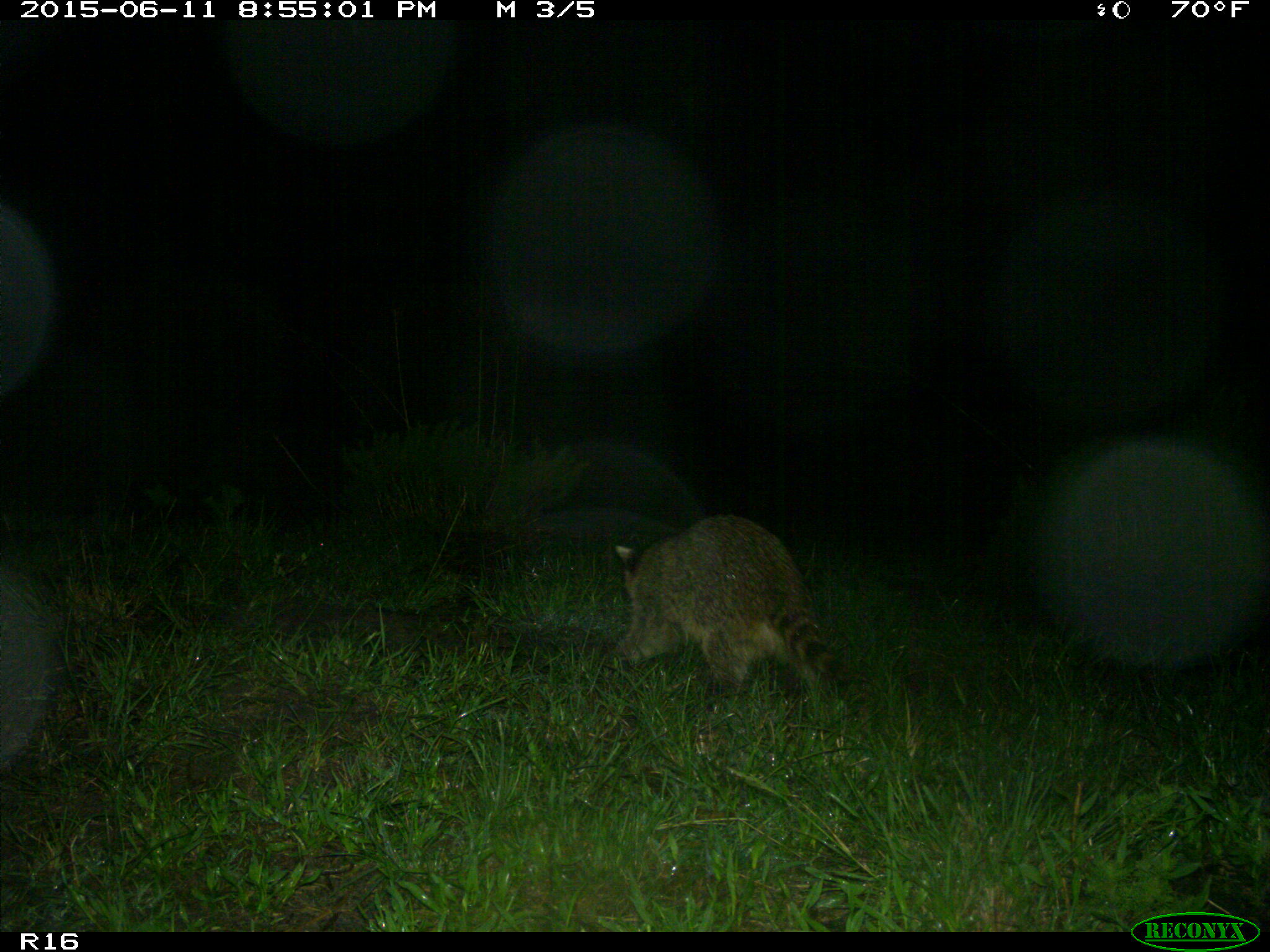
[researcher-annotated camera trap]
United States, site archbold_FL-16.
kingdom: Animalia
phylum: Chordata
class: Mammalia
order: Carnivora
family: Procyonidae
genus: Procyon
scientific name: Procyon lotor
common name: common raccoon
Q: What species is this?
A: Procyon lotor (common raccoon).